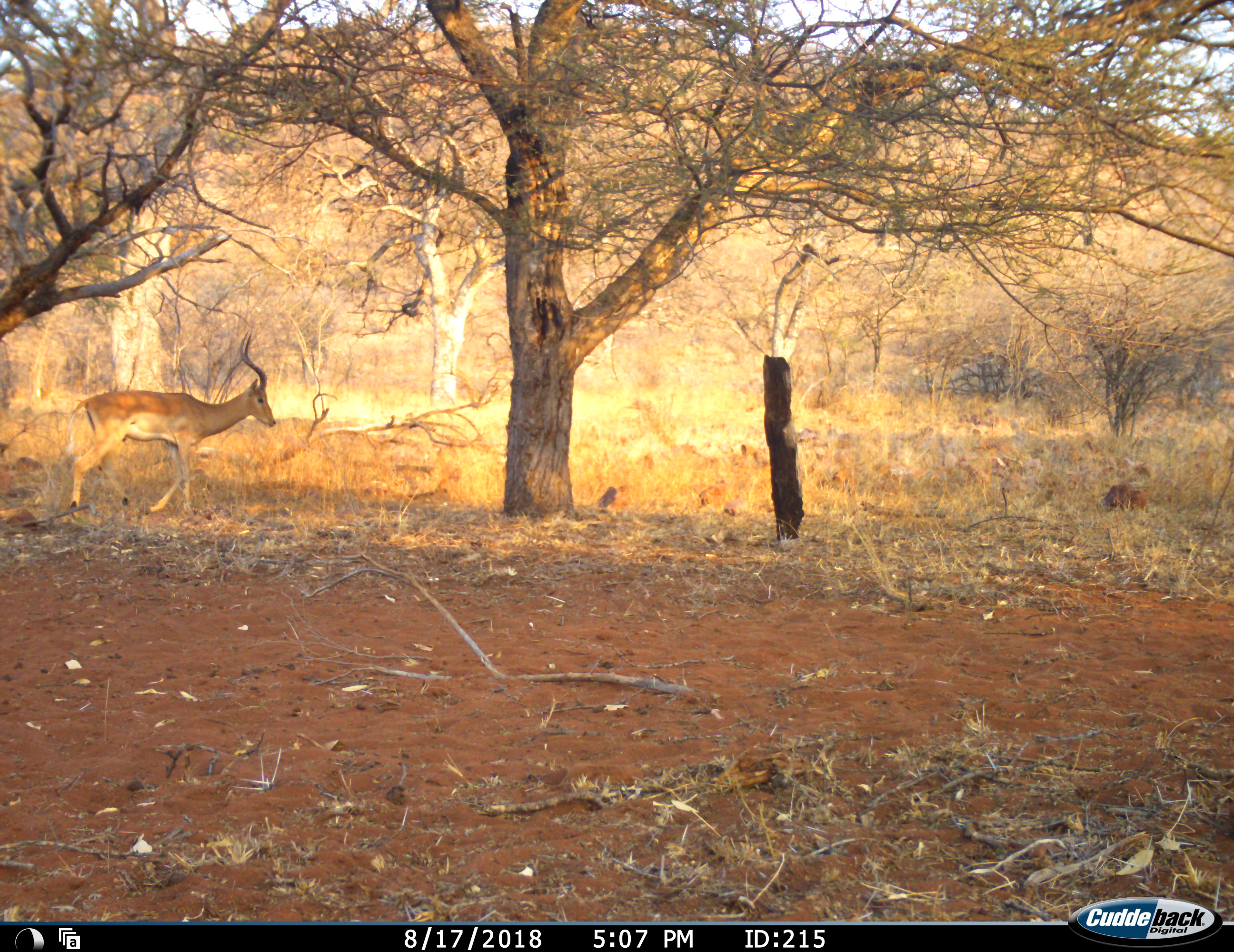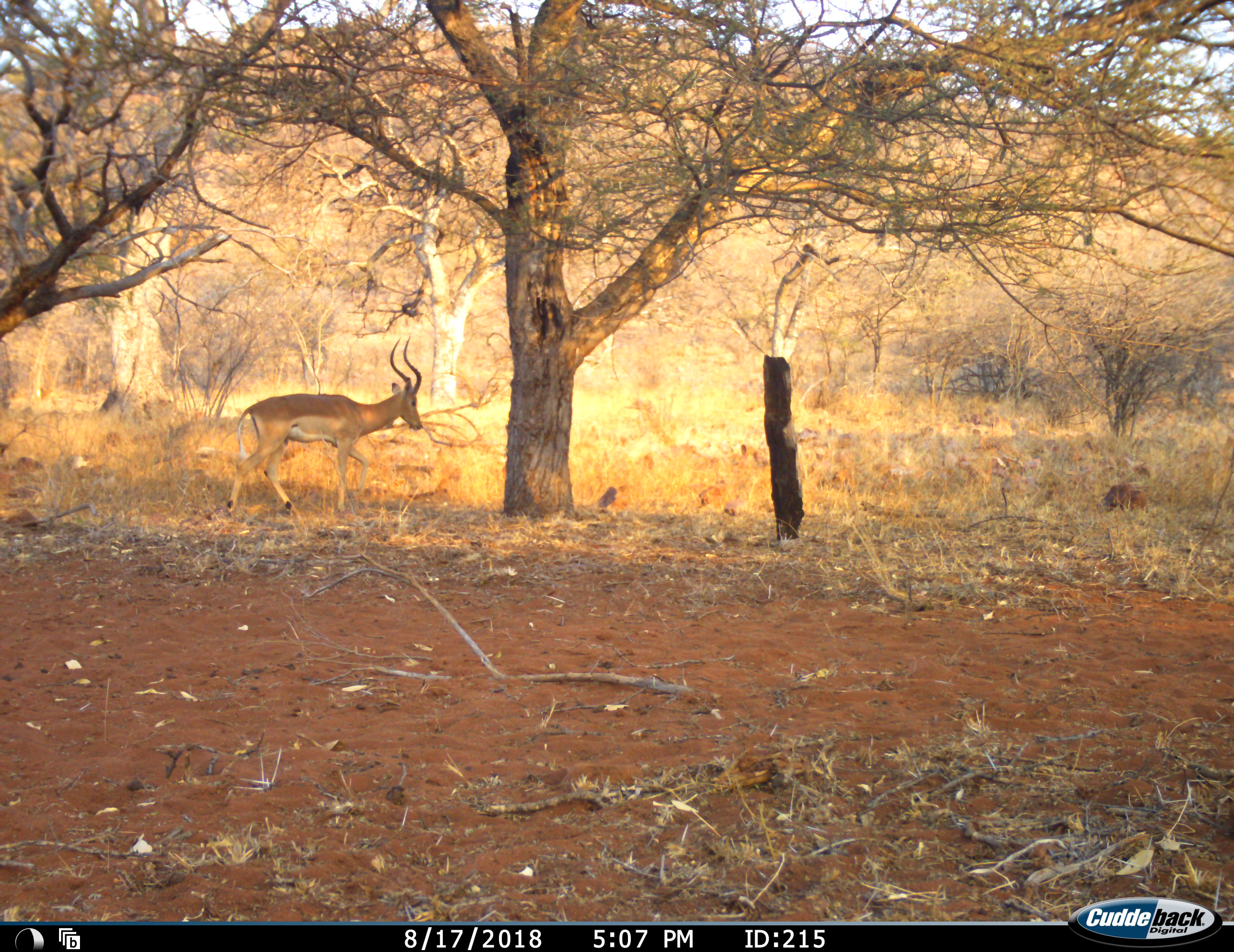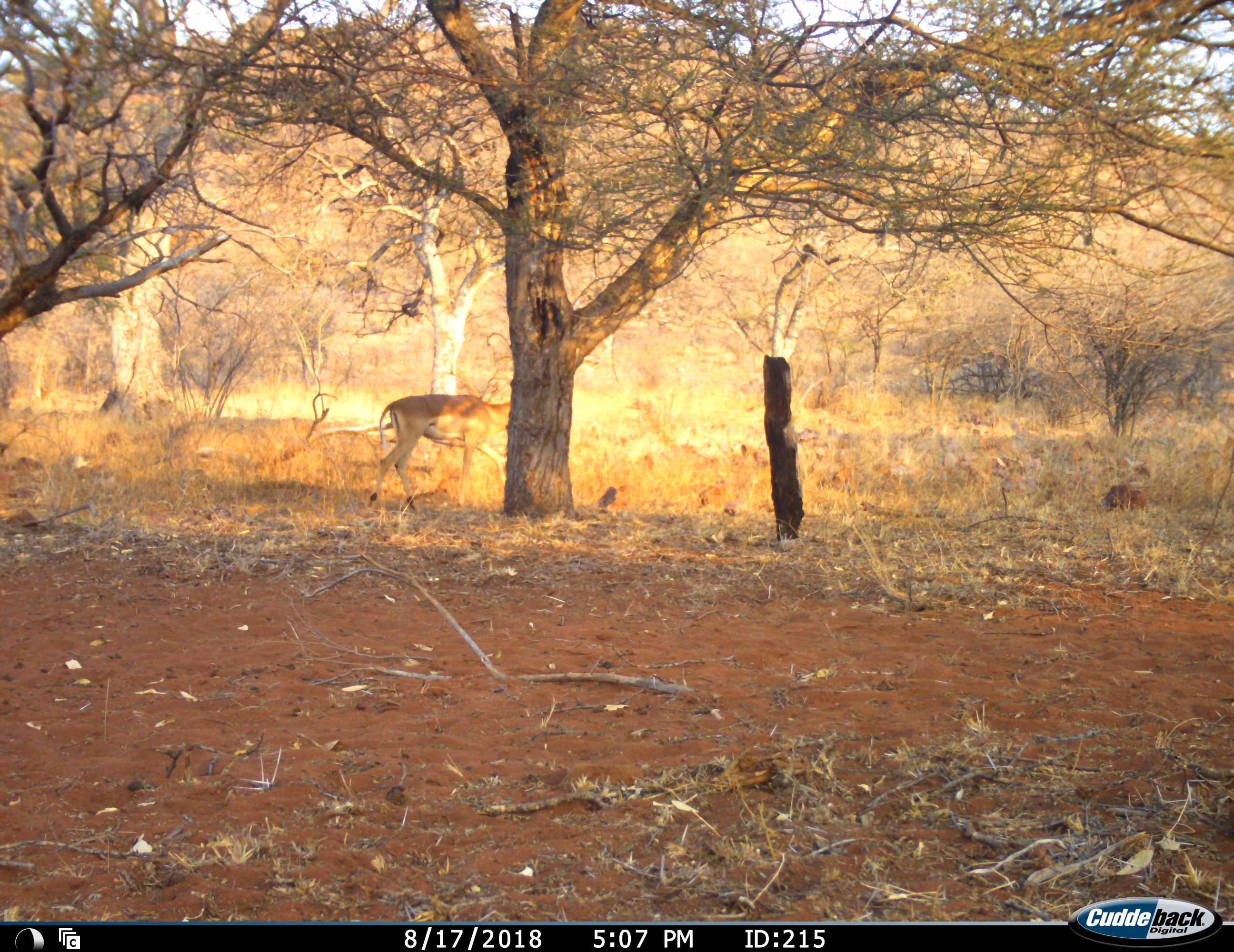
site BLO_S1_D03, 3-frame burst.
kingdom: Animalia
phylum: Chordata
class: Mammalia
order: Artiodactyla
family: Bovidae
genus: Aepyceros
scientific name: Aepyceros melampus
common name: impala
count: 1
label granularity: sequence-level